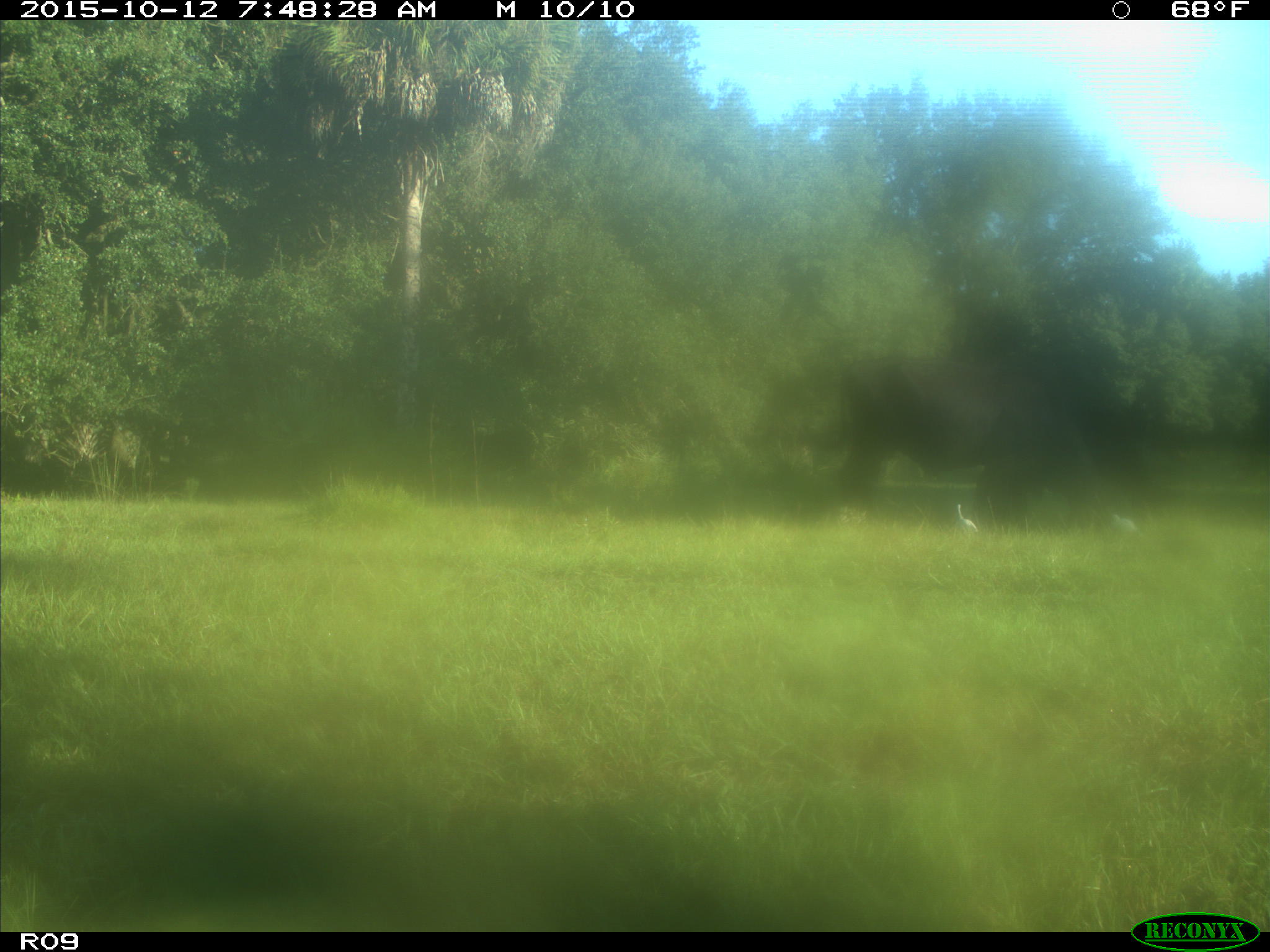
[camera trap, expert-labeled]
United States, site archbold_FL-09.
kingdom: Animalia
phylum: Chordata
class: Mammalia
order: Artiodactyla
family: Bovidae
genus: Bos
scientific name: Bos taurus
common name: domestic cow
Bos taurus (domestic cow).